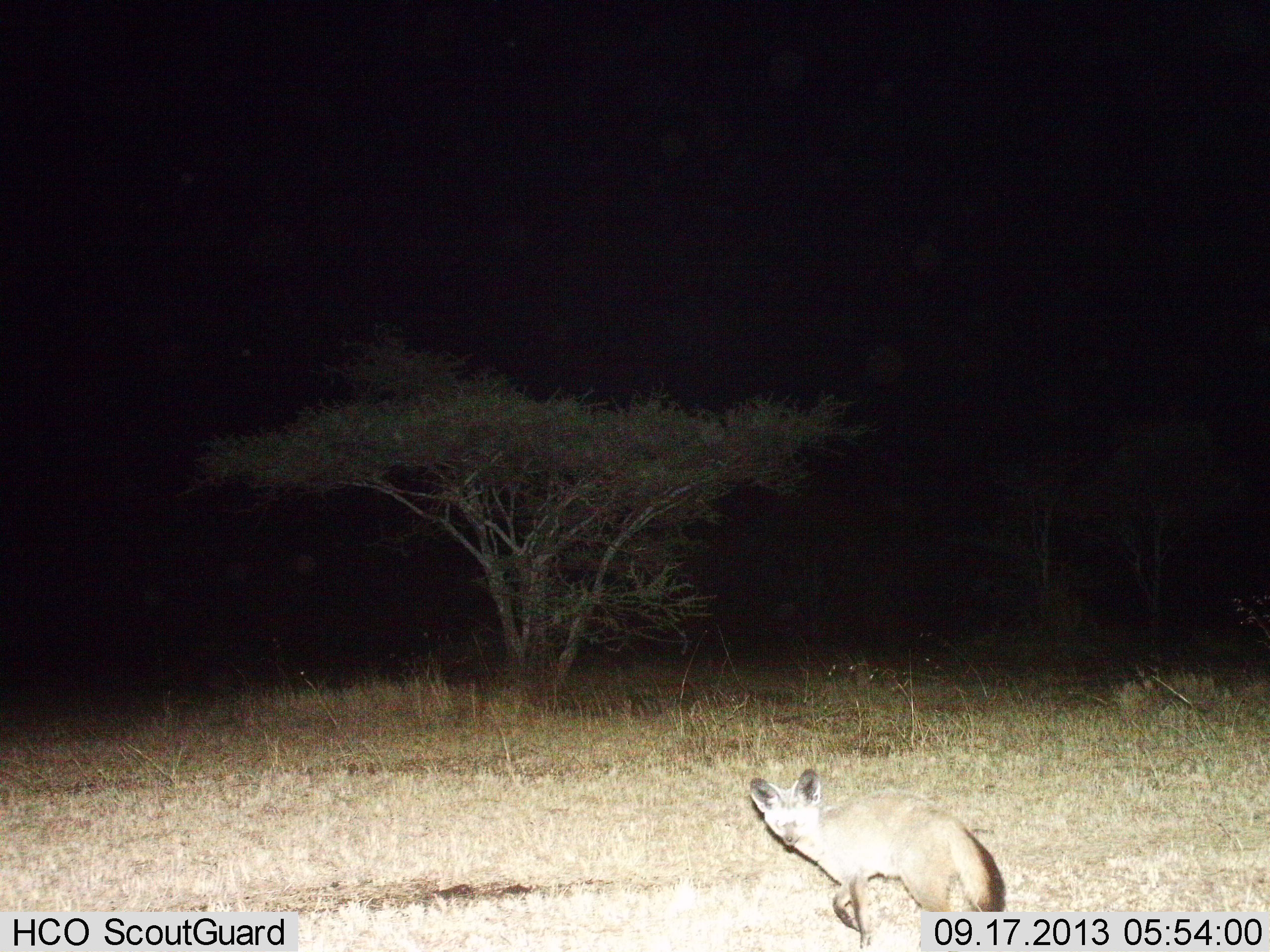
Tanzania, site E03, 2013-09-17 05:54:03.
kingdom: Animalia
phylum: Chordata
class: Mammalia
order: Carnivora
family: Canidae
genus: Otocyon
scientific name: Otocyon megalotis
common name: bat-eared fox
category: batearedfox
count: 1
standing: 70%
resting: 0%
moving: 30%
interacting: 0%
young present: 0%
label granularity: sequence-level